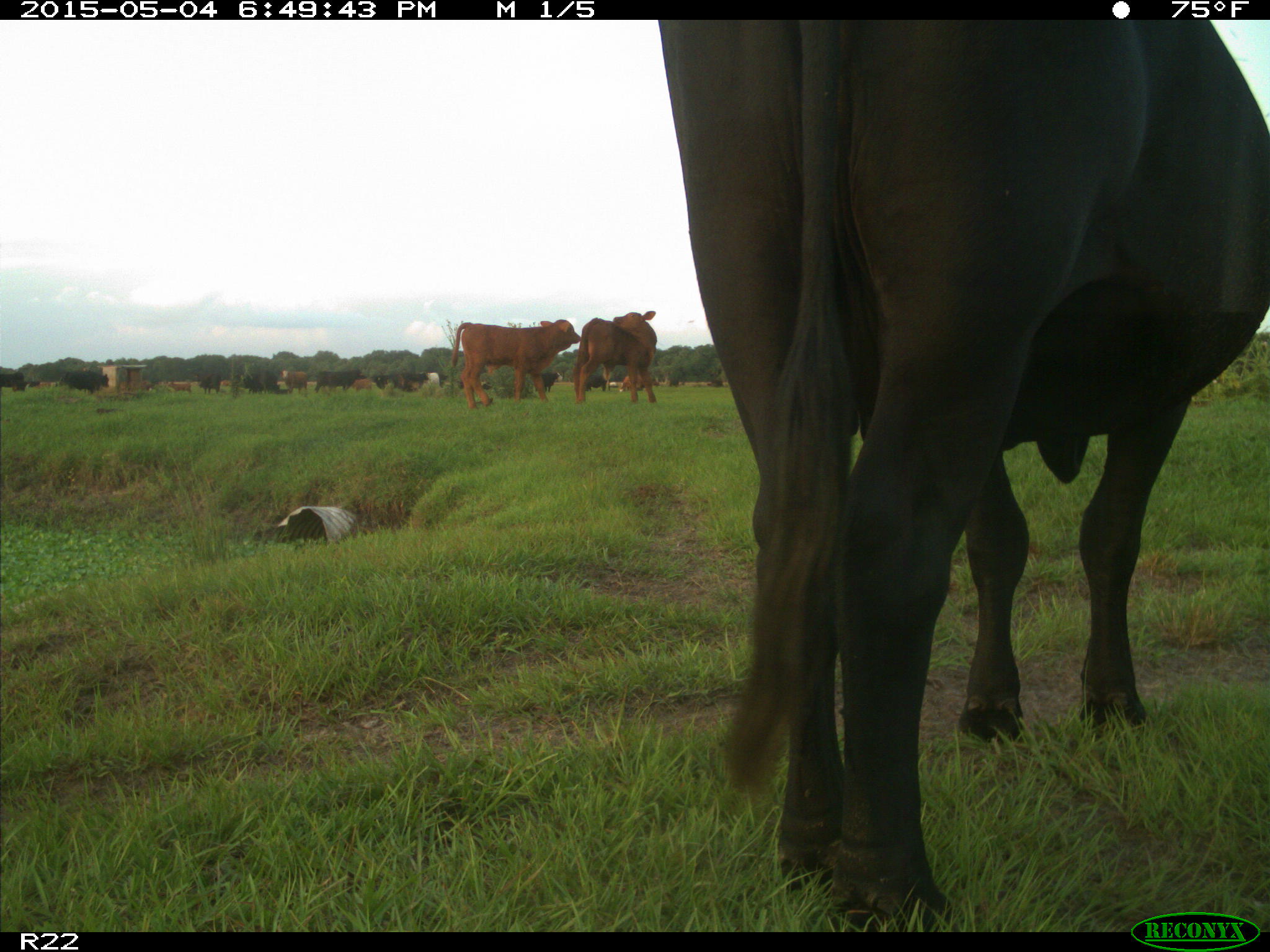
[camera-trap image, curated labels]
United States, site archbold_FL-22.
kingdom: Animalia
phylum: Chordata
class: Mammalia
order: Artiodactyla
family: Bovidae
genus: Bos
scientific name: Bos taurus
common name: domestic cow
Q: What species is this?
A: Bos taurus (domestic cow).